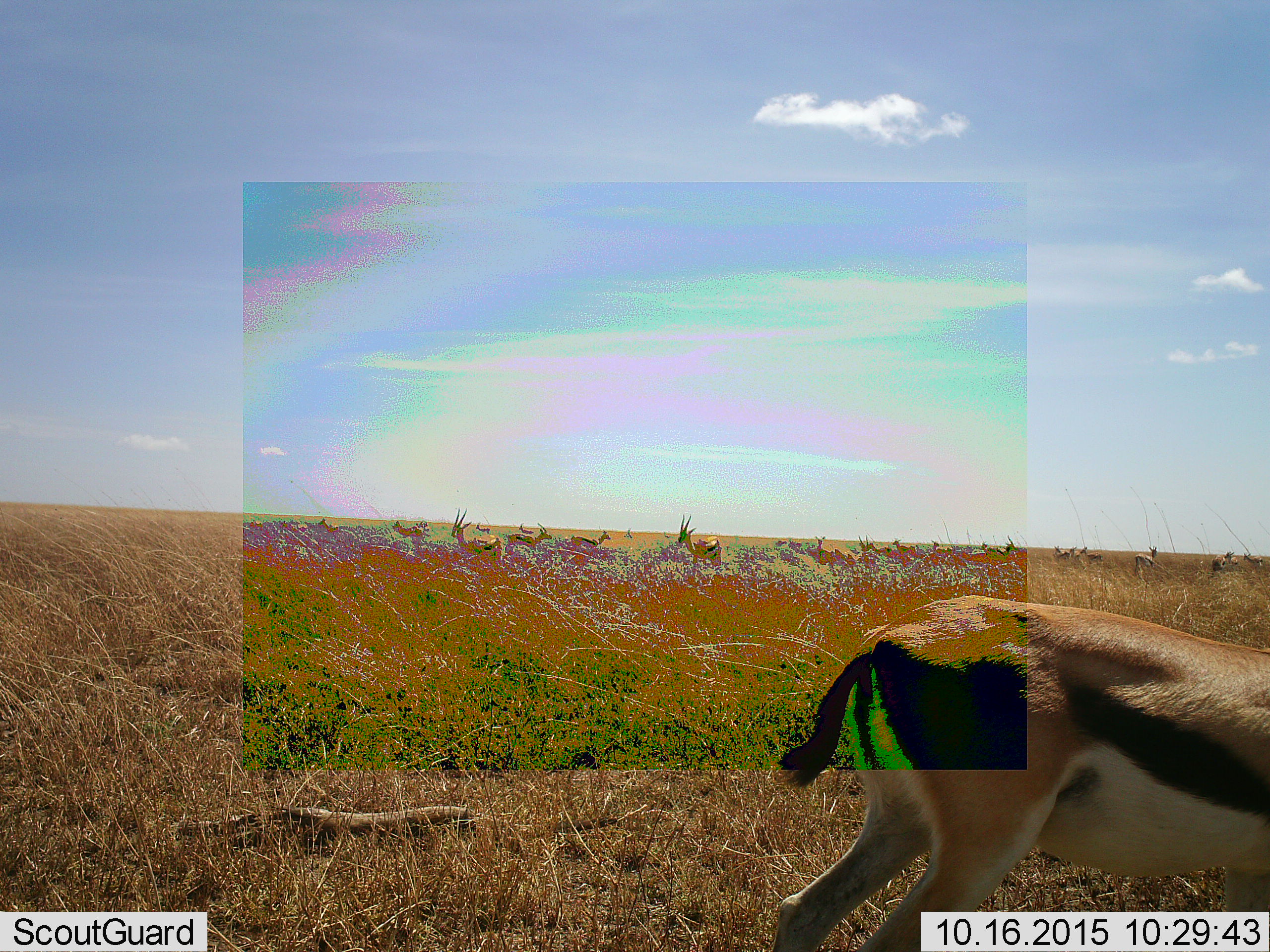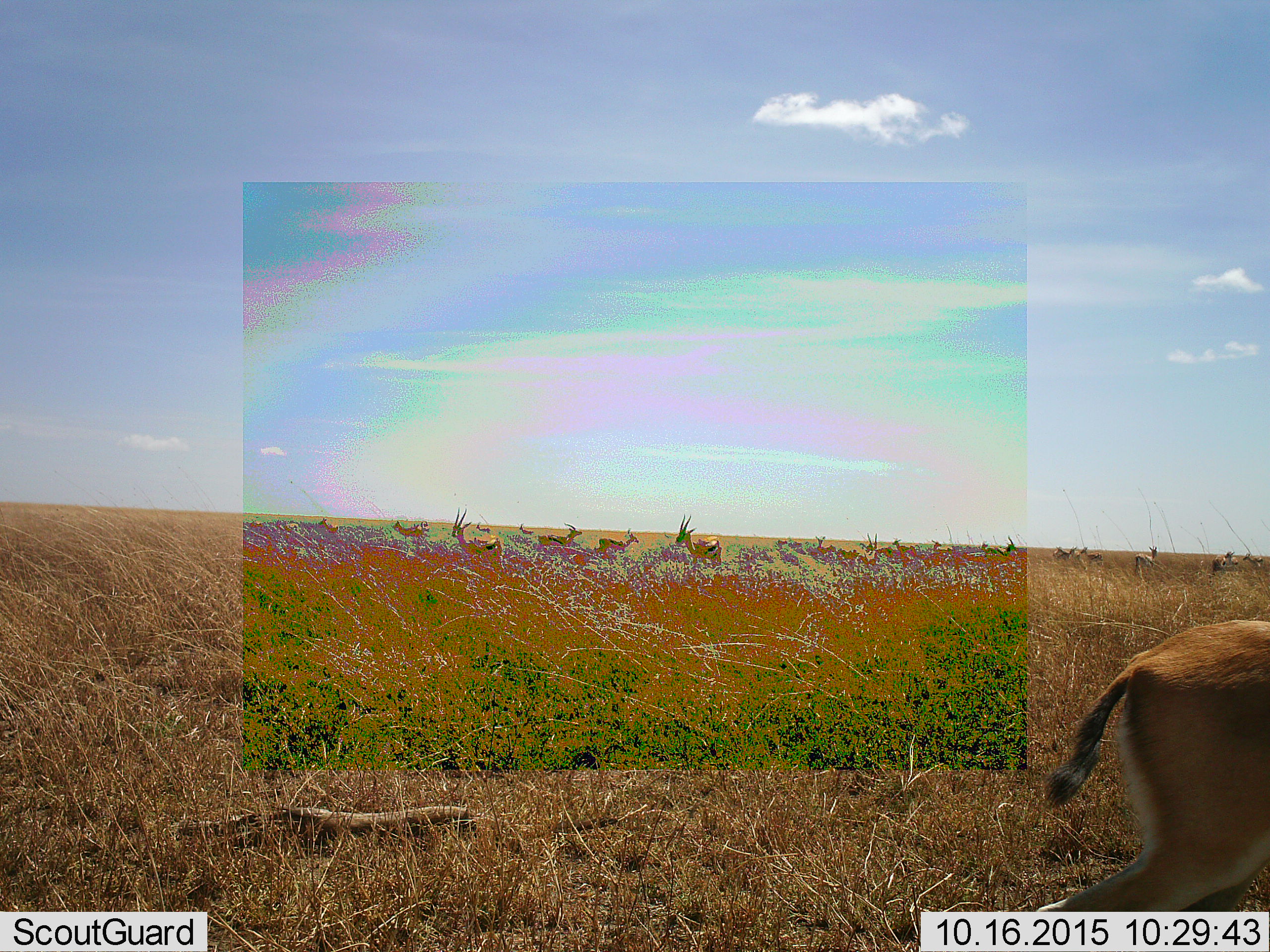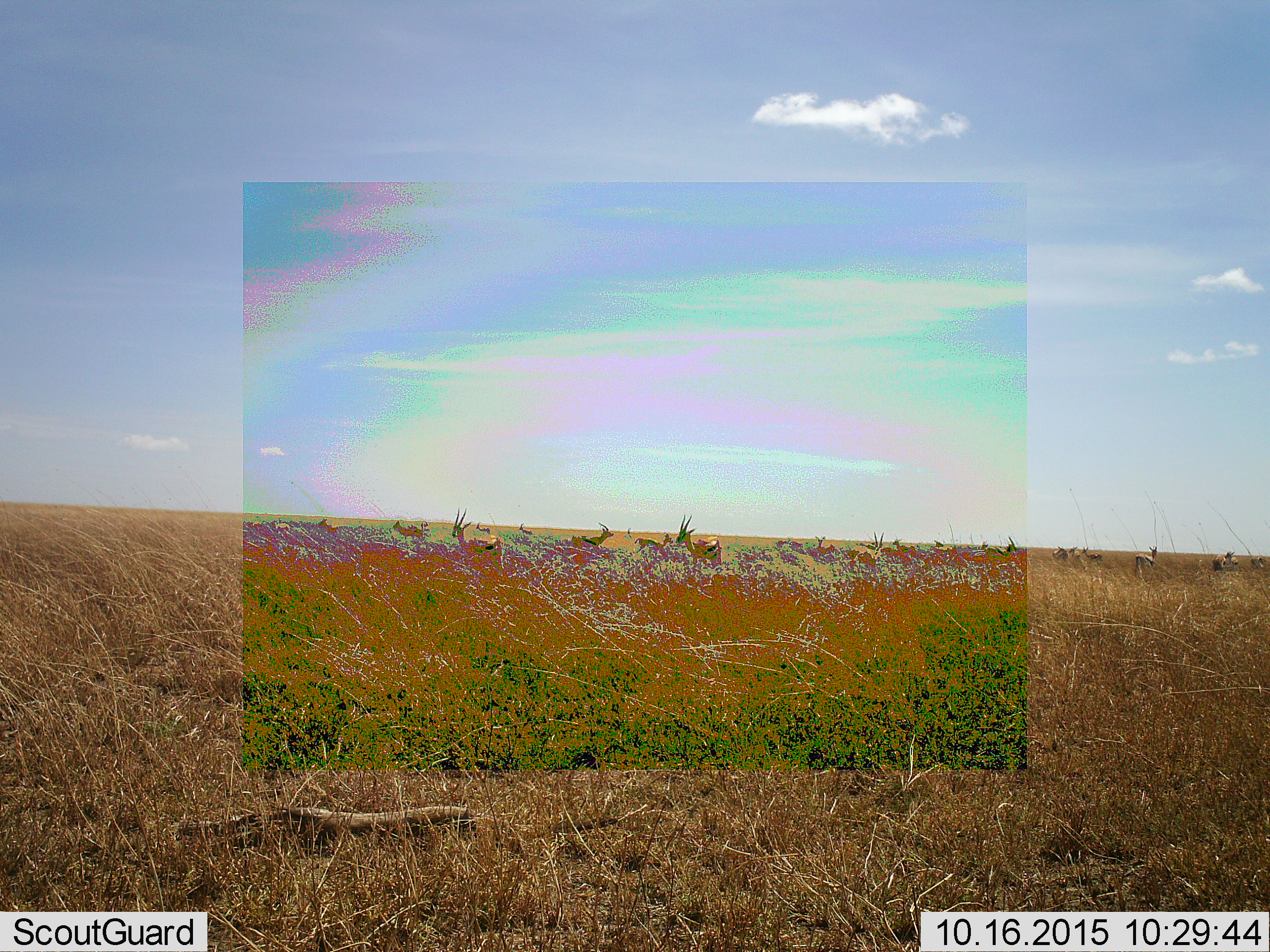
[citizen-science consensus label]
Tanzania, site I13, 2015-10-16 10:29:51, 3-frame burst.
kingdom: Animalia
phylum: Chordata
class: Mammalia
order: Artiodactyla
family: Bovidae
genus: Eudorcas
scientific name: Eudorcas thomsonii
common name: thomson's gazelle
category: gazellethomsons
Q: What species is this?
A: Gazellethomsons (thomson's gazelle) (Eudorcas thomsonii).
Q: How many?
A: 11-50.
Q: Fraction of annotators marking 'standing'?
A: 67%.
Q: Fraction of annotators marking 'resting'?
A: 0%.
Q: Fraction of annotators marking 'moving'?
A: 100%.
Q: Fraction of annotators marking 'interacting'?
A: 11%.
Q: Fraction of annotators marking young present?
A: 0%.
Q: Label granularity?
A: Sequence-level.